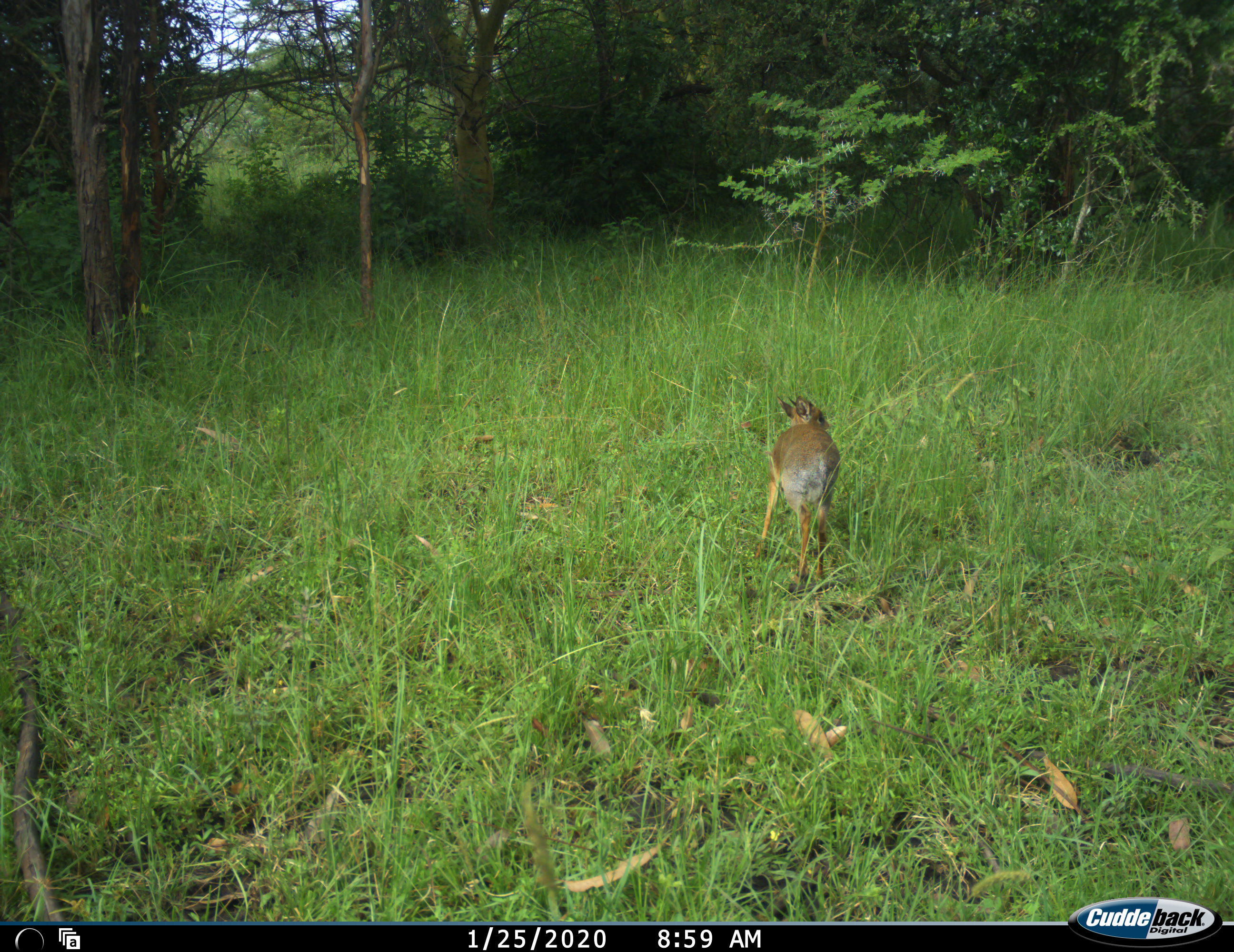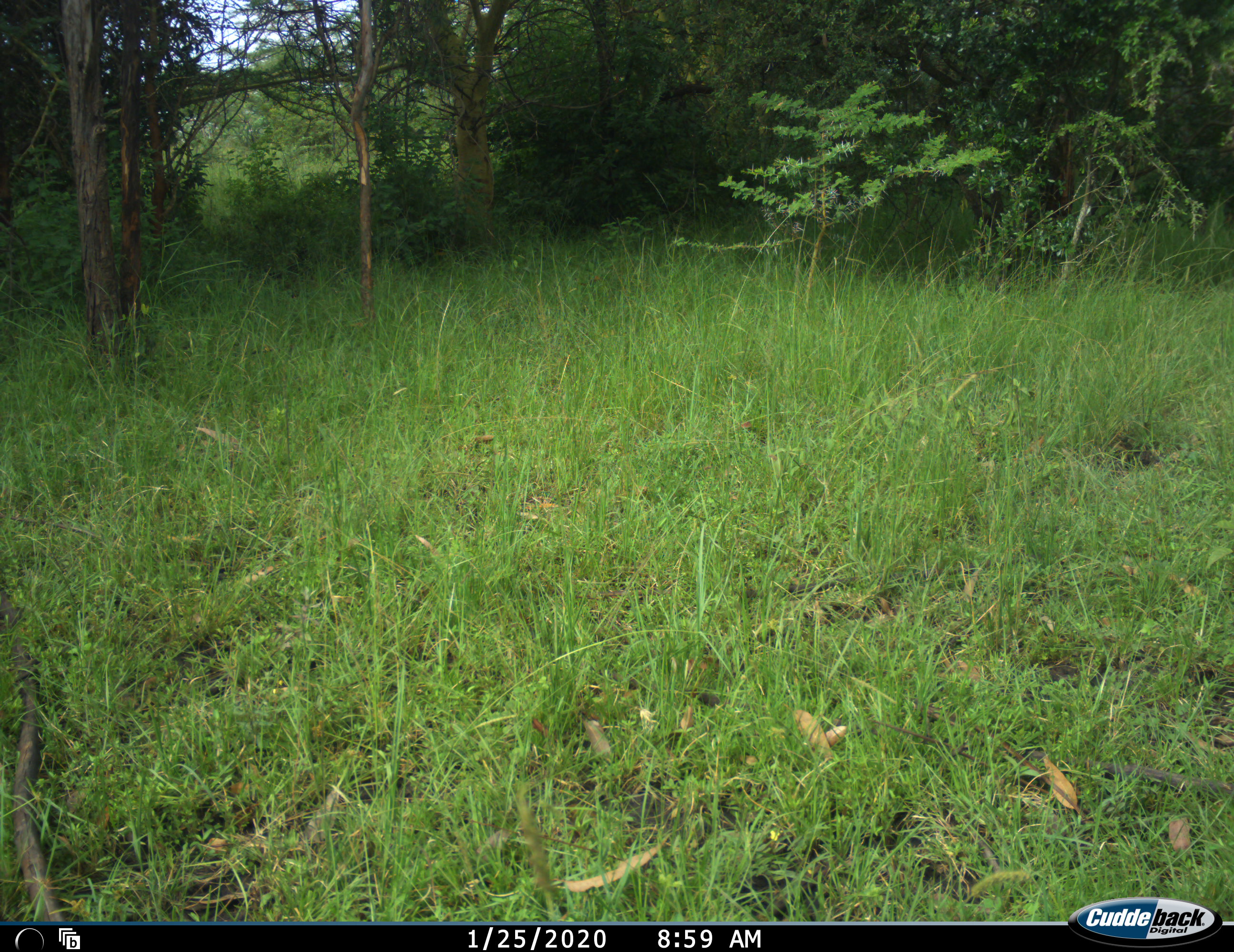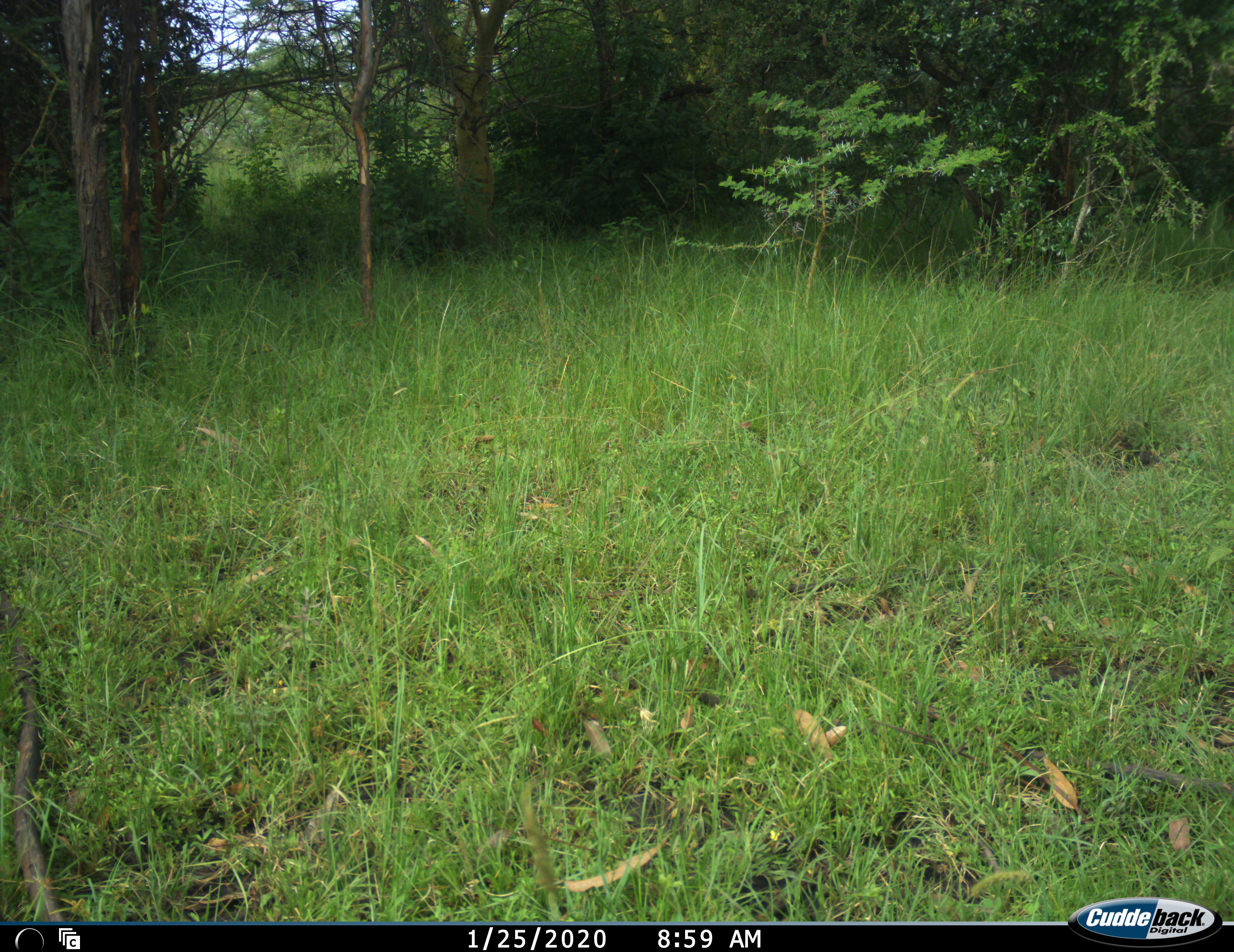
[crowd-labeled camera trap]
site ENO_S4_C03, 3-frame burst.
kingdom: Animalia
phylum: Chordata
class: Mammalia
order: Artiodactyla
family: Bovidae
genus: Madoqua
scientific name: Madoqua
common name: dik-dik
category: dikdik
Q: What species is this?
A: Dikdik (dik-dik) (Madoqua).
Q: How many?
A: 1.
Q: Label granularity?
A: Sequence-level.